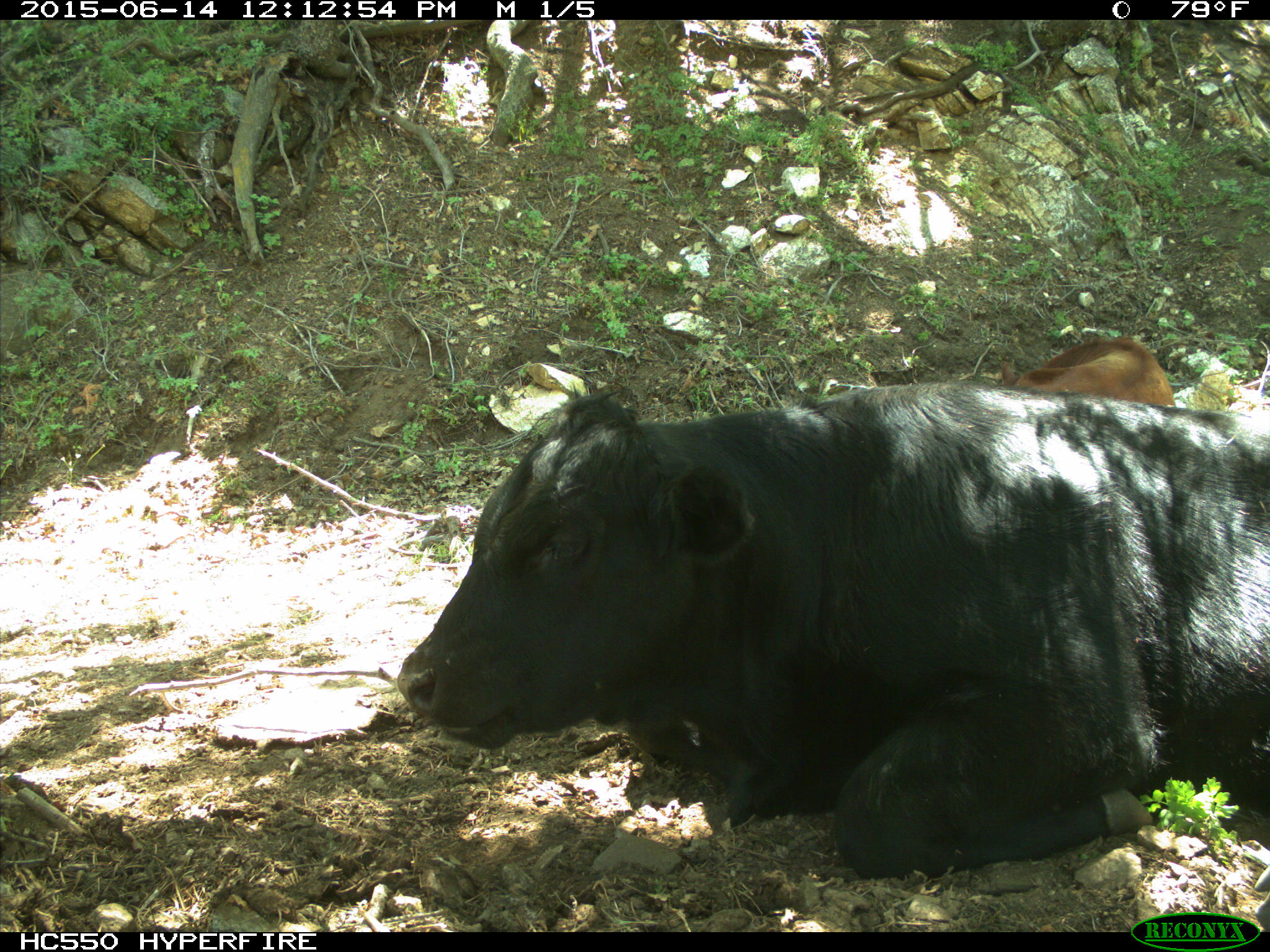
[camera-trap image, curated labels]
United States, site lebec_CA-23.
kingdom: Animalia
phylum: Chordata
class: Mammalia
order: Artiodactyla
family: Bovidae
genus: Bos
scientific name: Bos taurus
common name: domestic cow